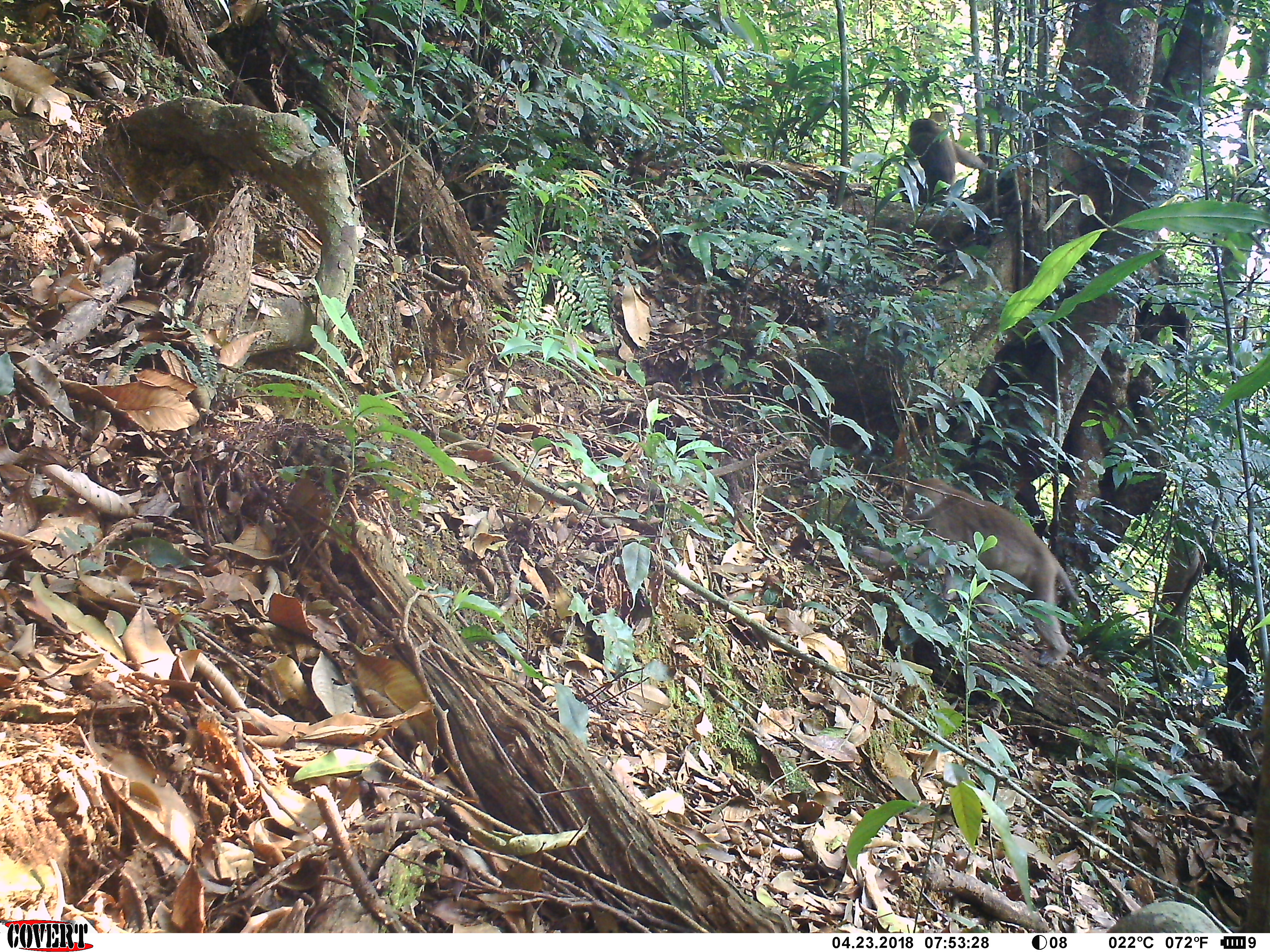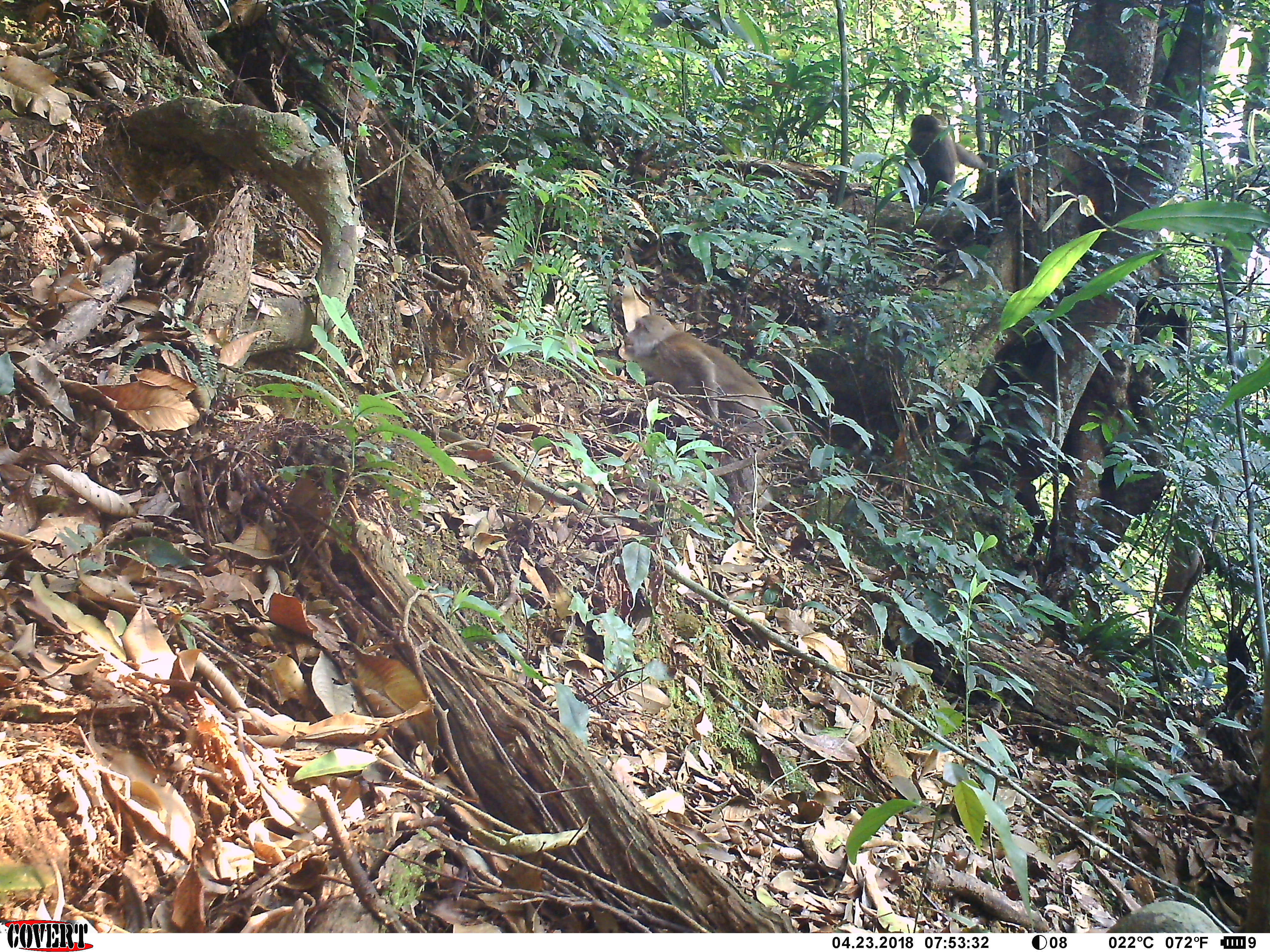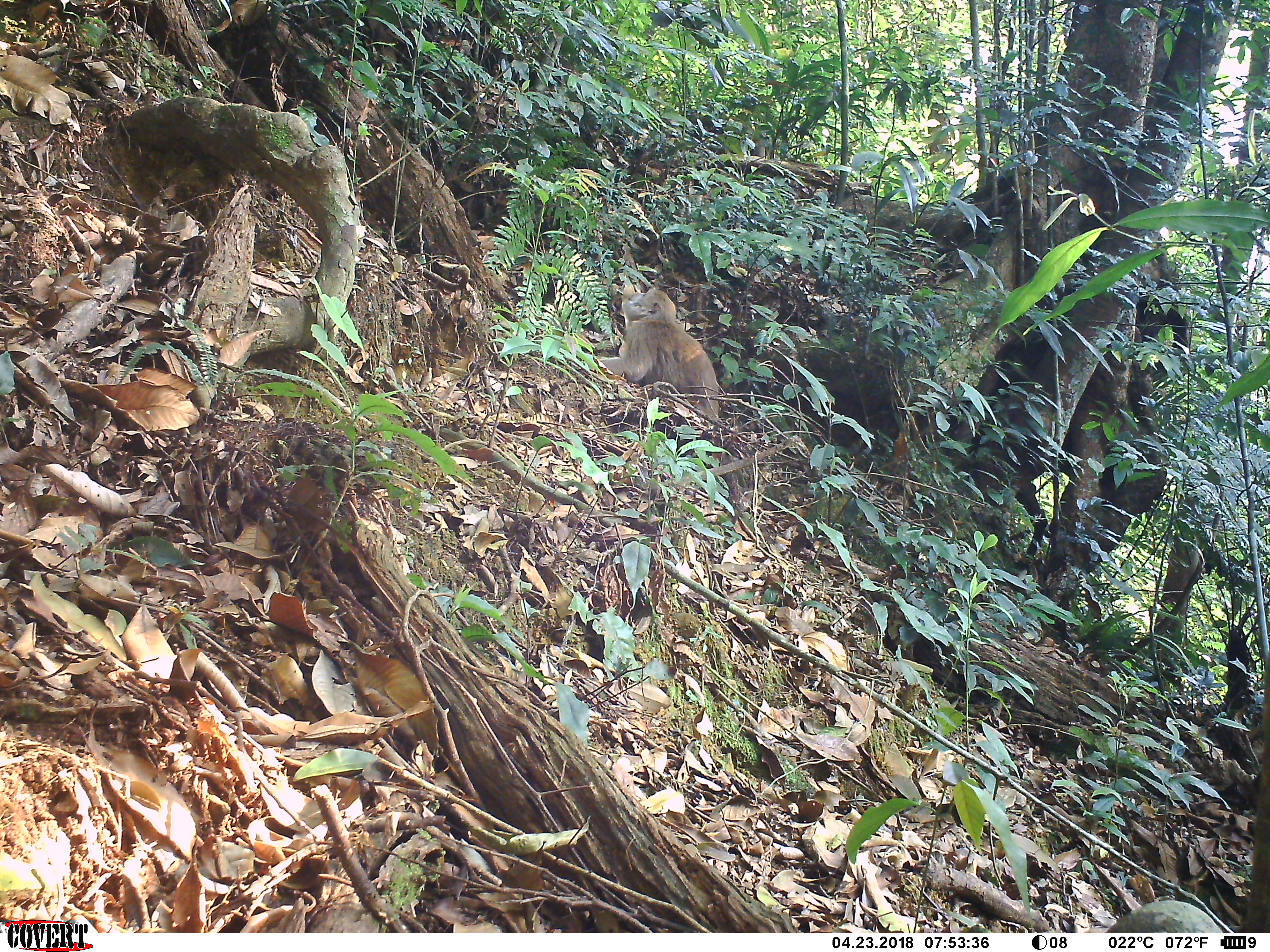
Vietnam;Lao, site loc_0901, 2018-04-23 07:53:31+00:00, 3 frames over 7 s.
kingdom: Animalia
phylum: Chordata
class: Mammalia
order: Primates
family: Cercopithecidae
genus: Macaca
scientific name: Macaca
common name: macaque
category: macaque not stump tailed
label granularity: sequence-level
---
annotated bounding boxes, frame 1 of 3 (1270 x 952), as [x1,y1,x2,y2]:
macaque not stump tailed: [856,476,1080,668]; [898,117,989,209]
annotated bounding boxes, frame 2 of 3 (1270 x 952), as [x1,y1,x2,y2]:
macaque not stump tailed: [621,313,796,439]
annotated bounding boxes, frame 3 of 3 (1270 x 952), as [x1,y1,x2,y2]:
macaque not stump tailed: [597,287,719,422]